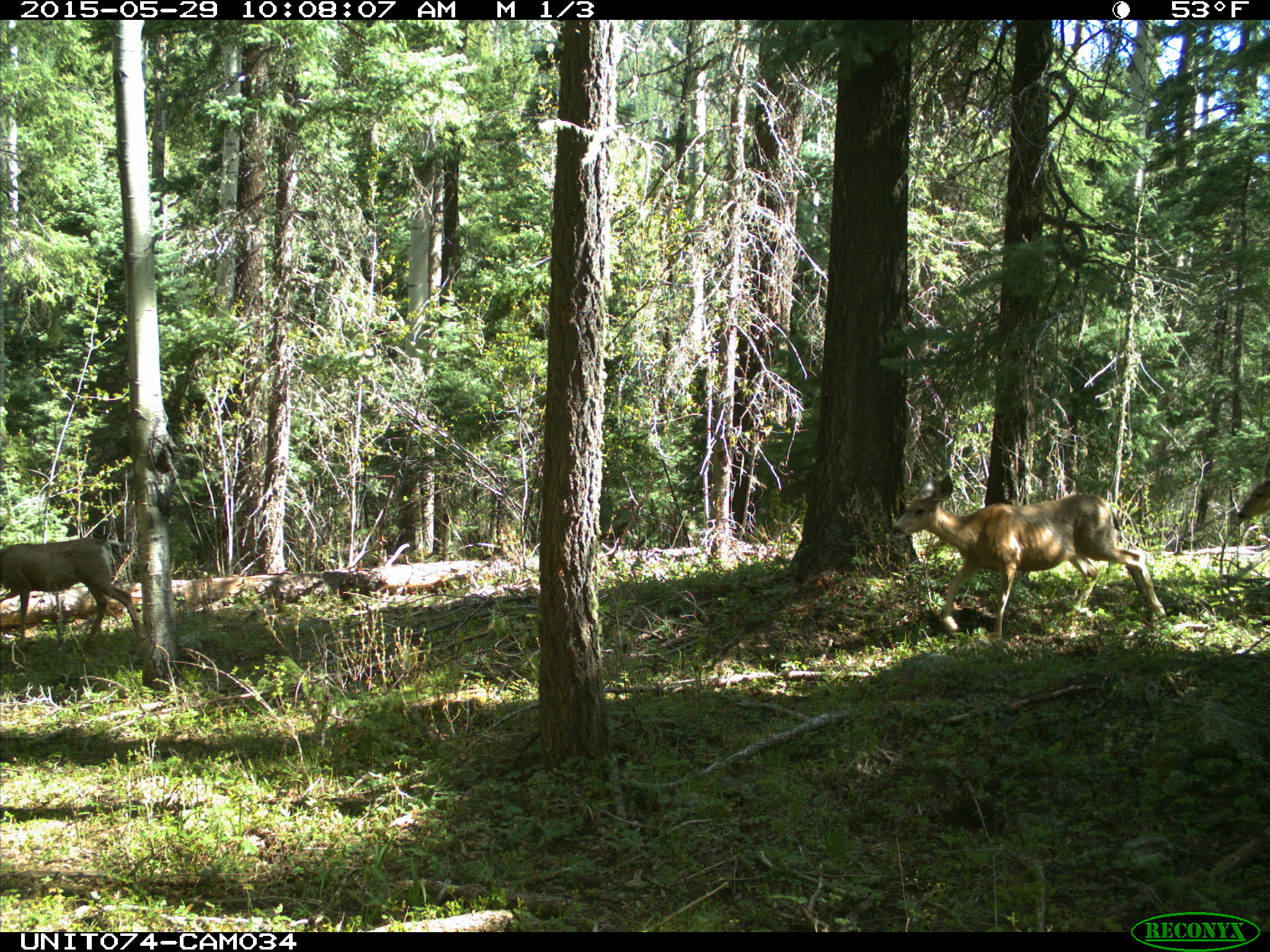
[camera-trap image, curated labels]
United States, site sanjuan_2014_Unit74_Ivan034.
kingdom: Animalia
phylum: Chordata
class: Mammalia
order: Artiodactyla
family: Cervidae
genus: Odocoileus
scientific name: Odocoileus hemionus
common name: mule deer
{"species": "Odocoileus hemionus (mule deer)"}